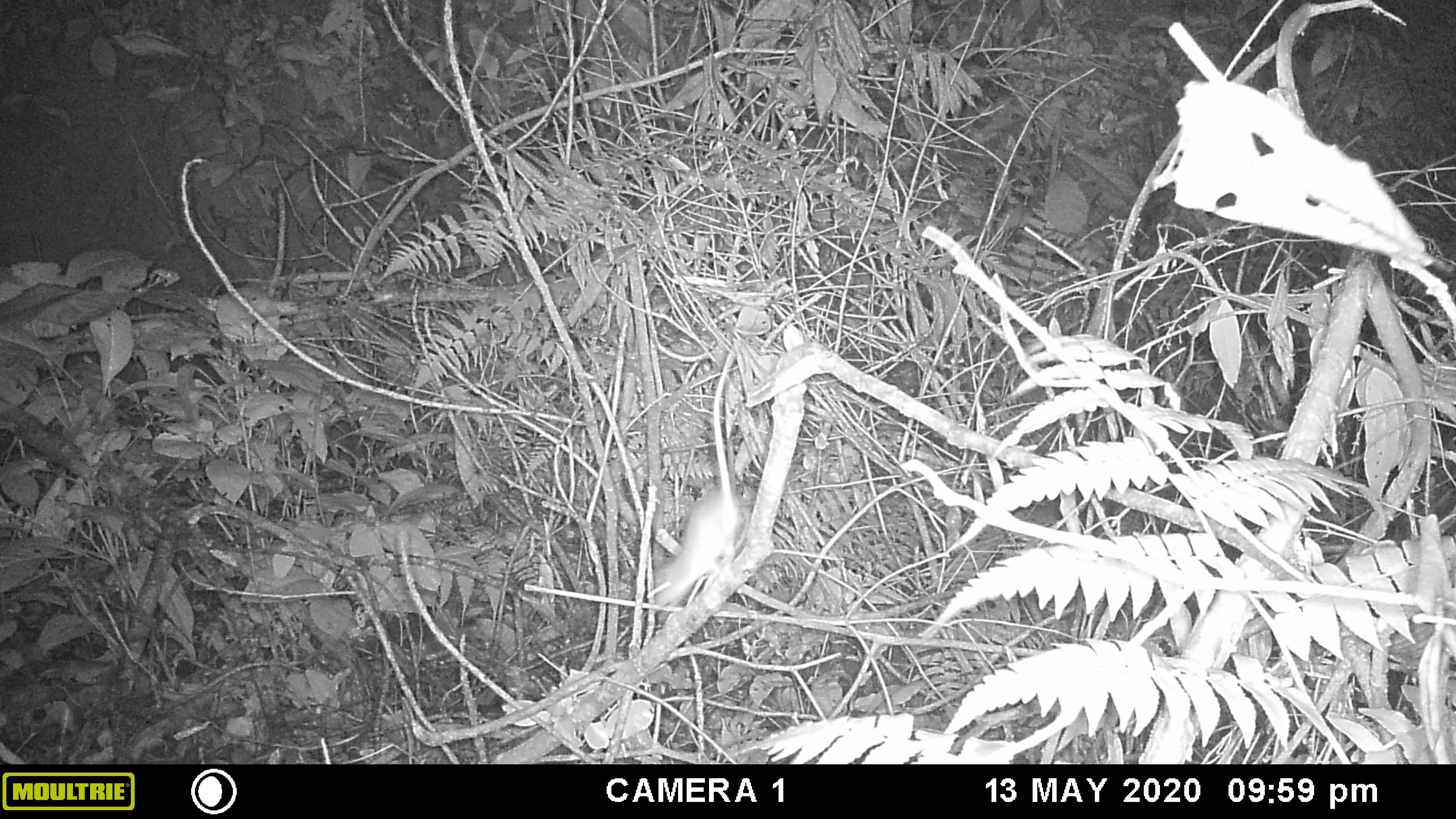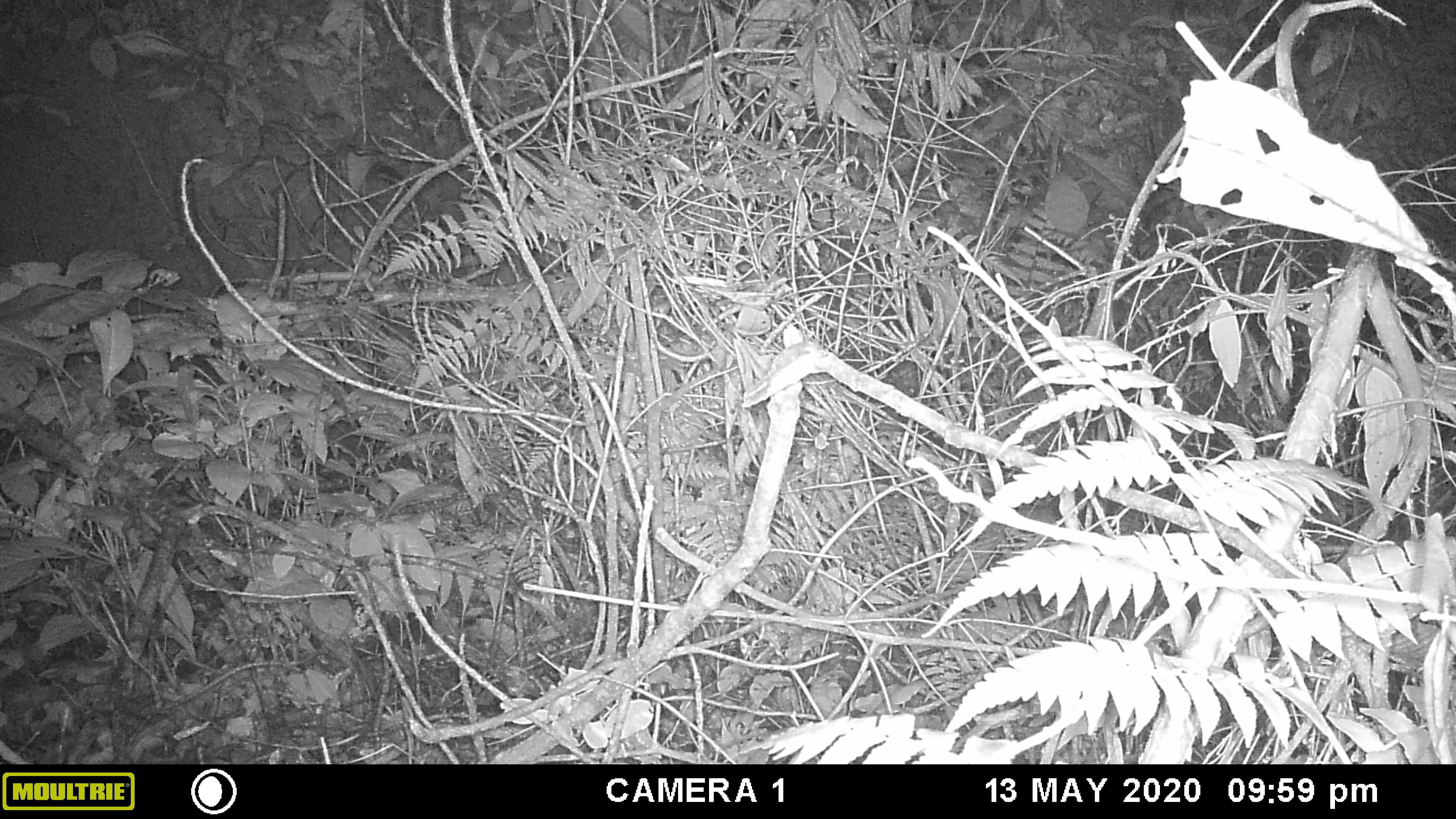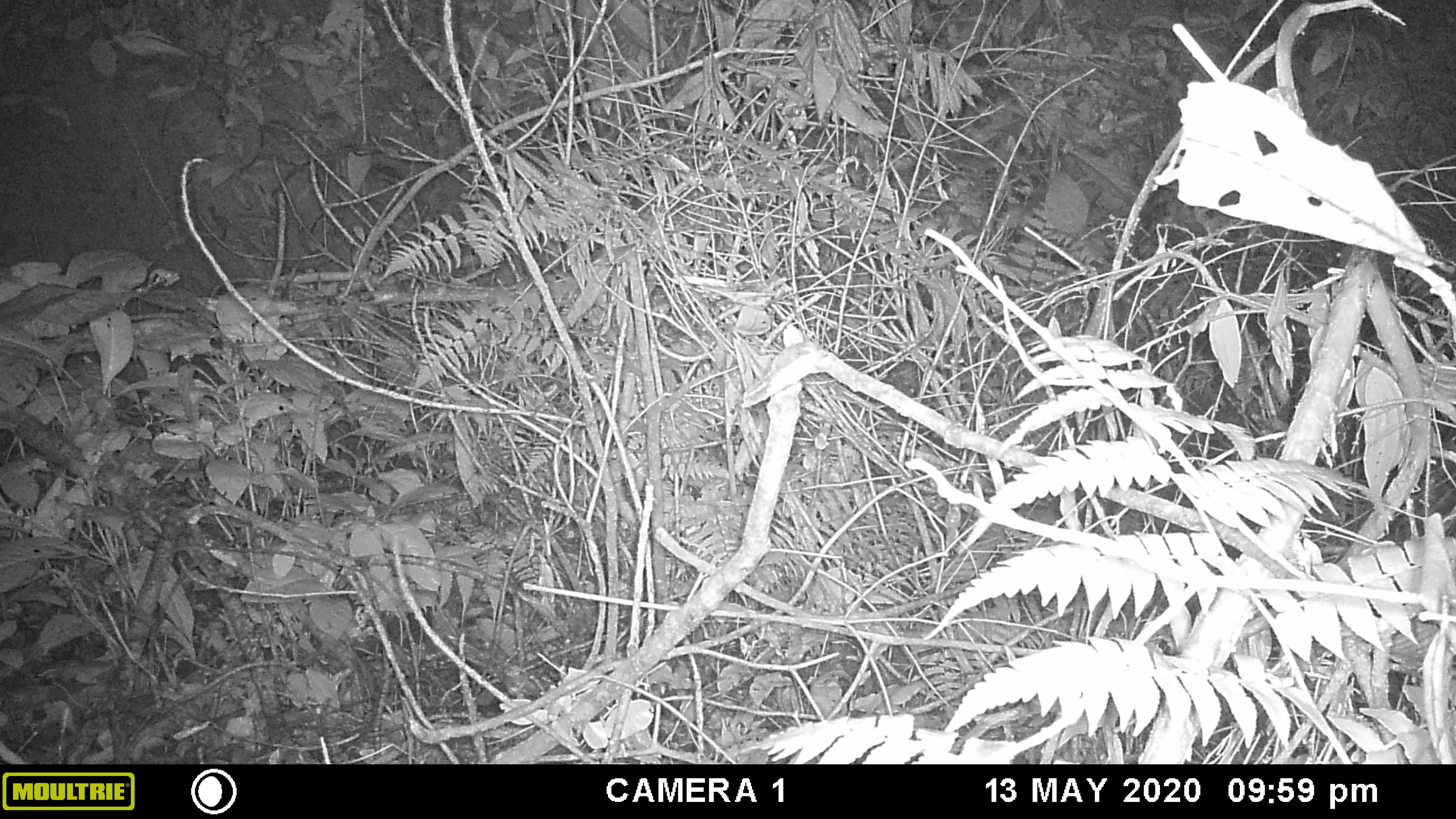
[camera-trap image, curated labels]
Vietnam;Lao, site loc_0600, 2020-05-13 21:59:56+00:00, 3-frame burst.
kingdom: Animalia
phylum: Chordata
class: Mammalia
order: Rodentia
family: Muridae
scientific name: Muridae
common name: old-world mice and rats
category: unidentified murid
Unidentified murid (old-world mice and rats) (Muridae). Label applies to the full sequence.